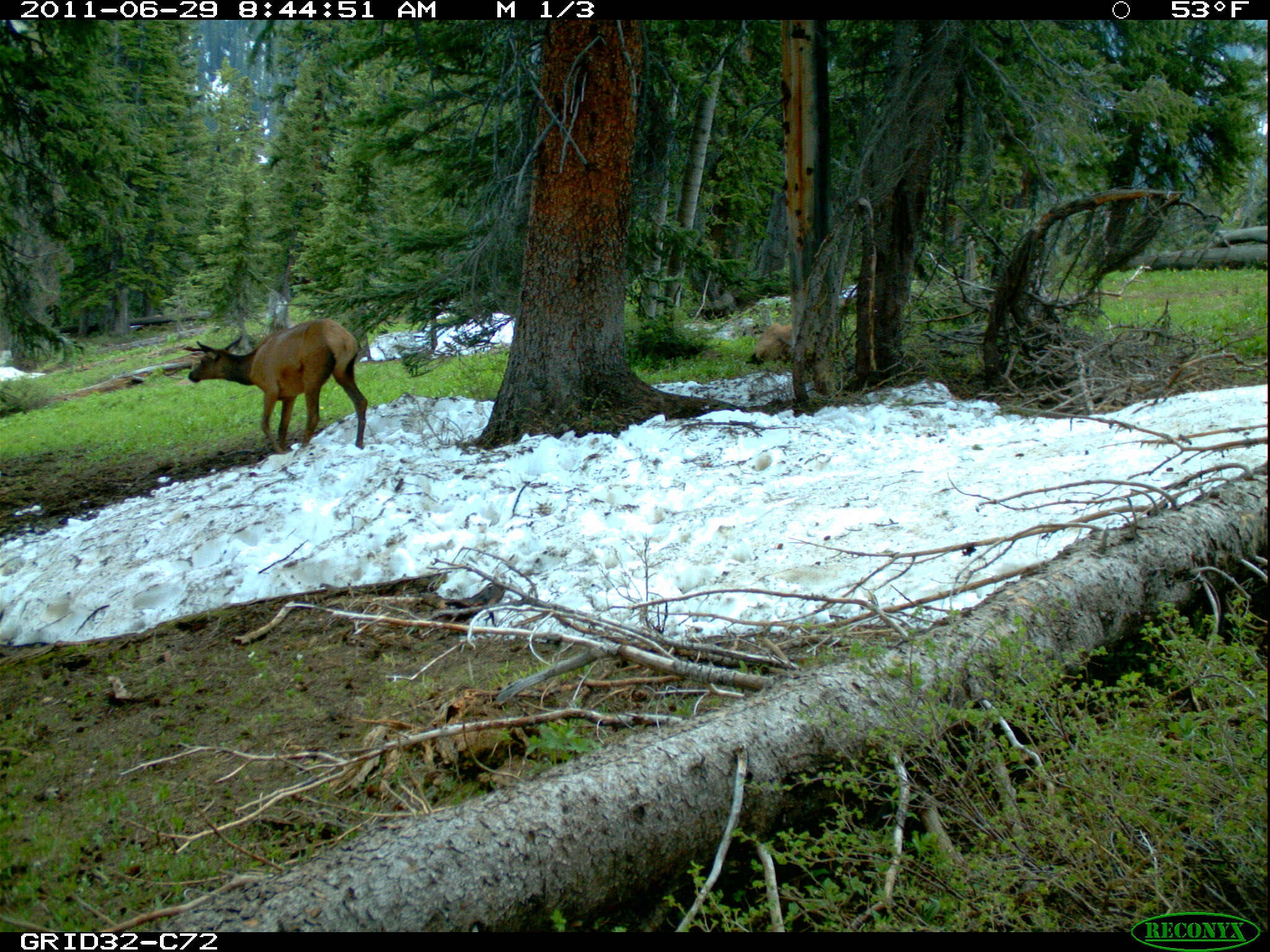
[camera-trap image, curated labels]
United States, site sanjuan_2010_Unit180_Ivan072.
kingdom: Animalia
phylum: Chordata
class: Mammalia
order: Artiodactyla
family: Cervidae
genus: Cervus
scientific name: Cervus elaphus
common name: red deer